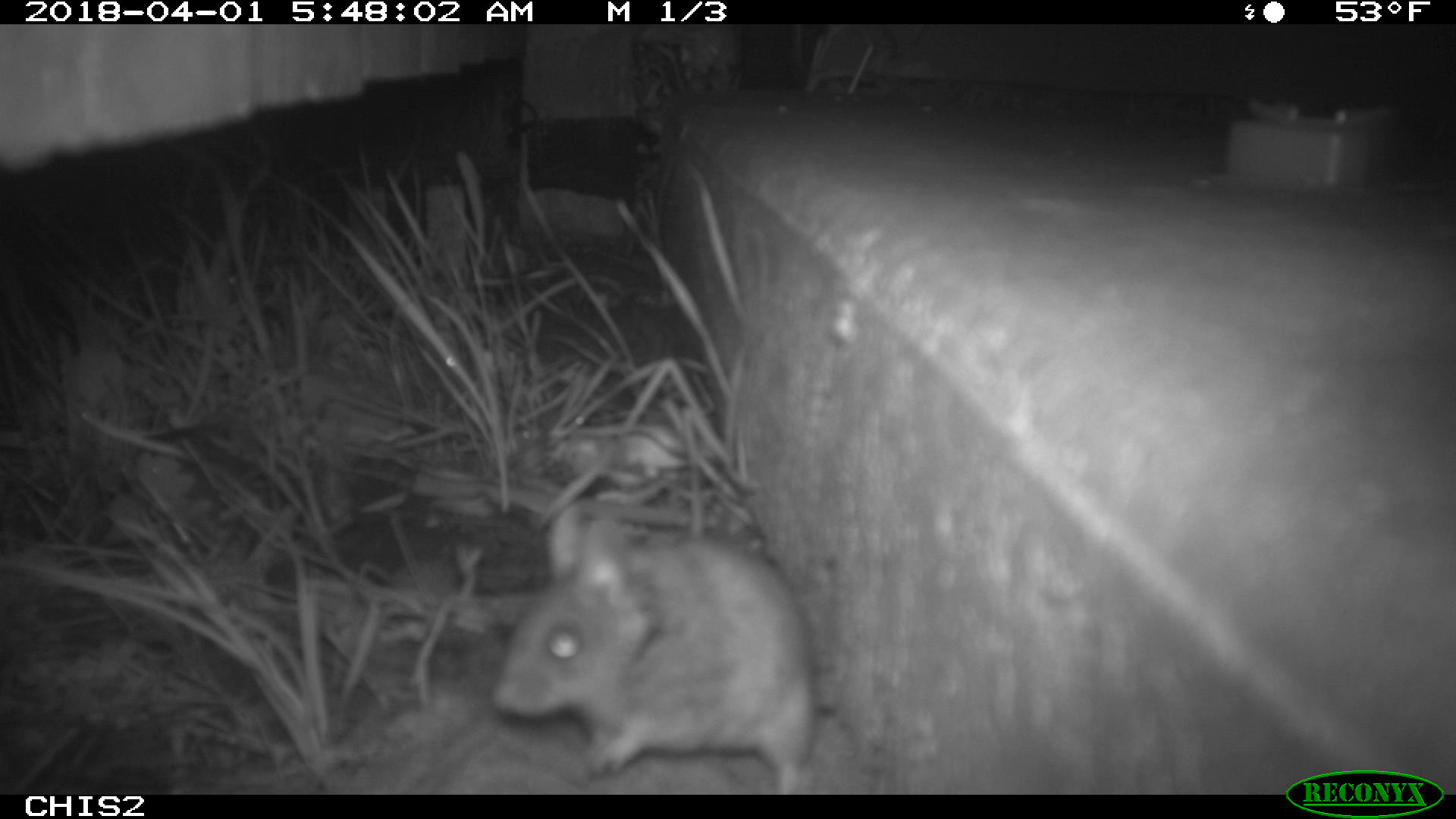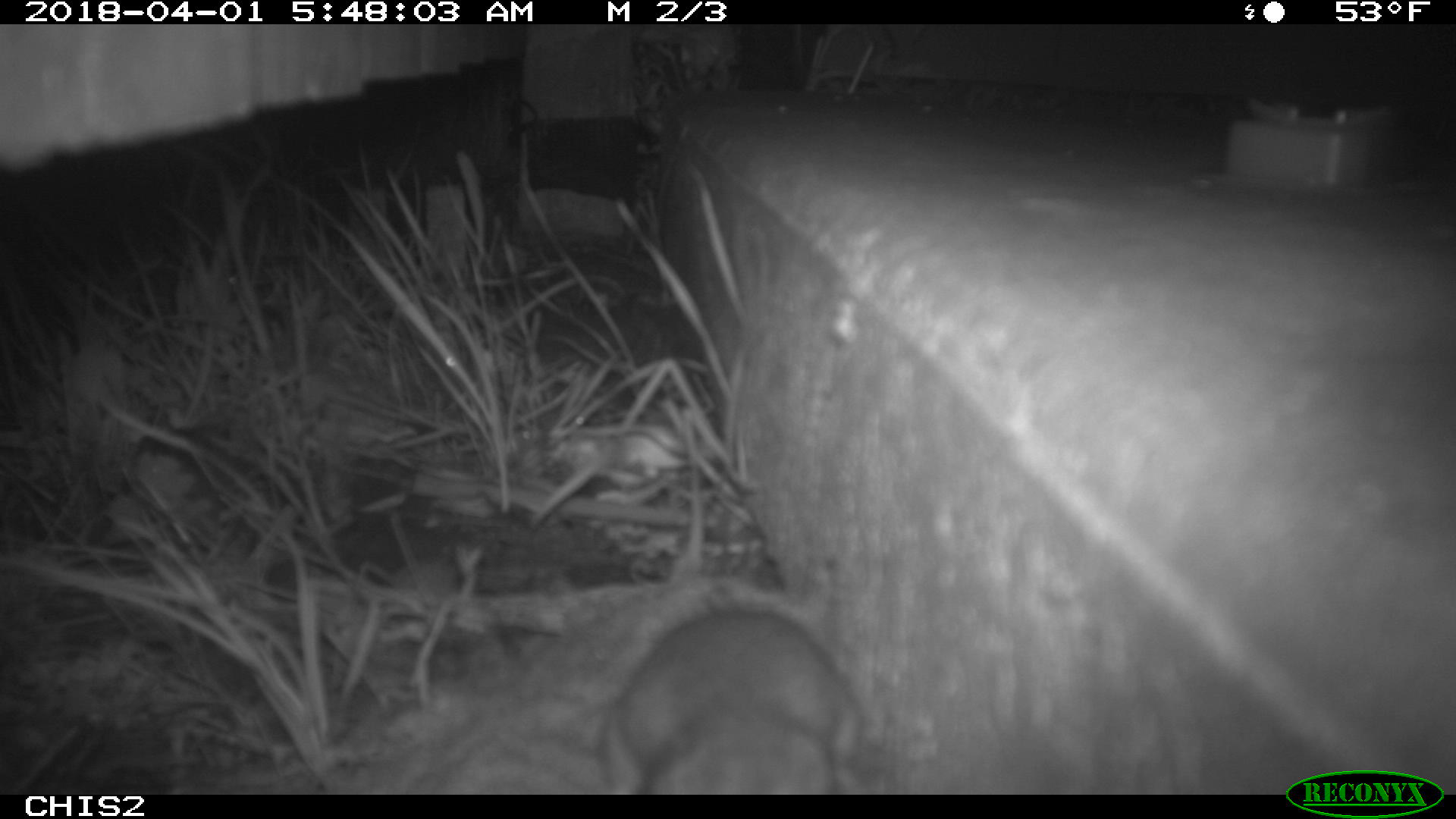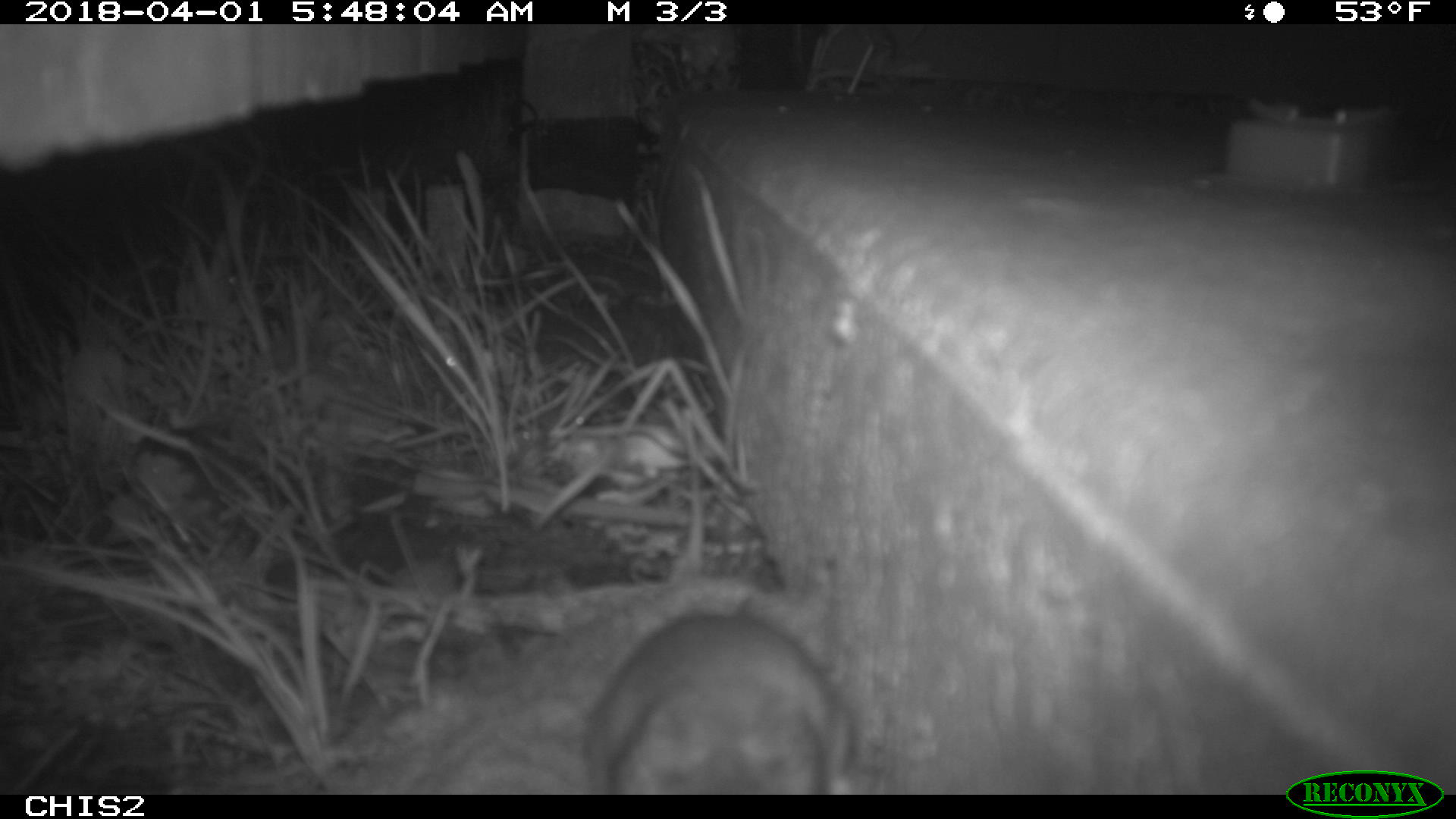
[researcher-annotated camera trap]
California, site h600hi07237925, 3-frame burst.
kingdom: Animalia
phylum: Chordata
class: Mammalia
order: Rodentia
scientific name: Rodentia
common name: rodent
Rodent (Rodentia).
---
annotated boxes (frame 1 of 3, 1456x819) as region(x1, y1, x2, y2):
rodent: region(491, 503, 817, 795)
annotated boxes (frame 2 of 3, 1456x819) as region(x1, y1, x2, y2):
rodent: region(597, 578, 861, 792)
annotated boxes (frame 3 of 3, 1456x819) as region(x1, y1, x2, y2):
rodent: region(581, 598, 856, 795)